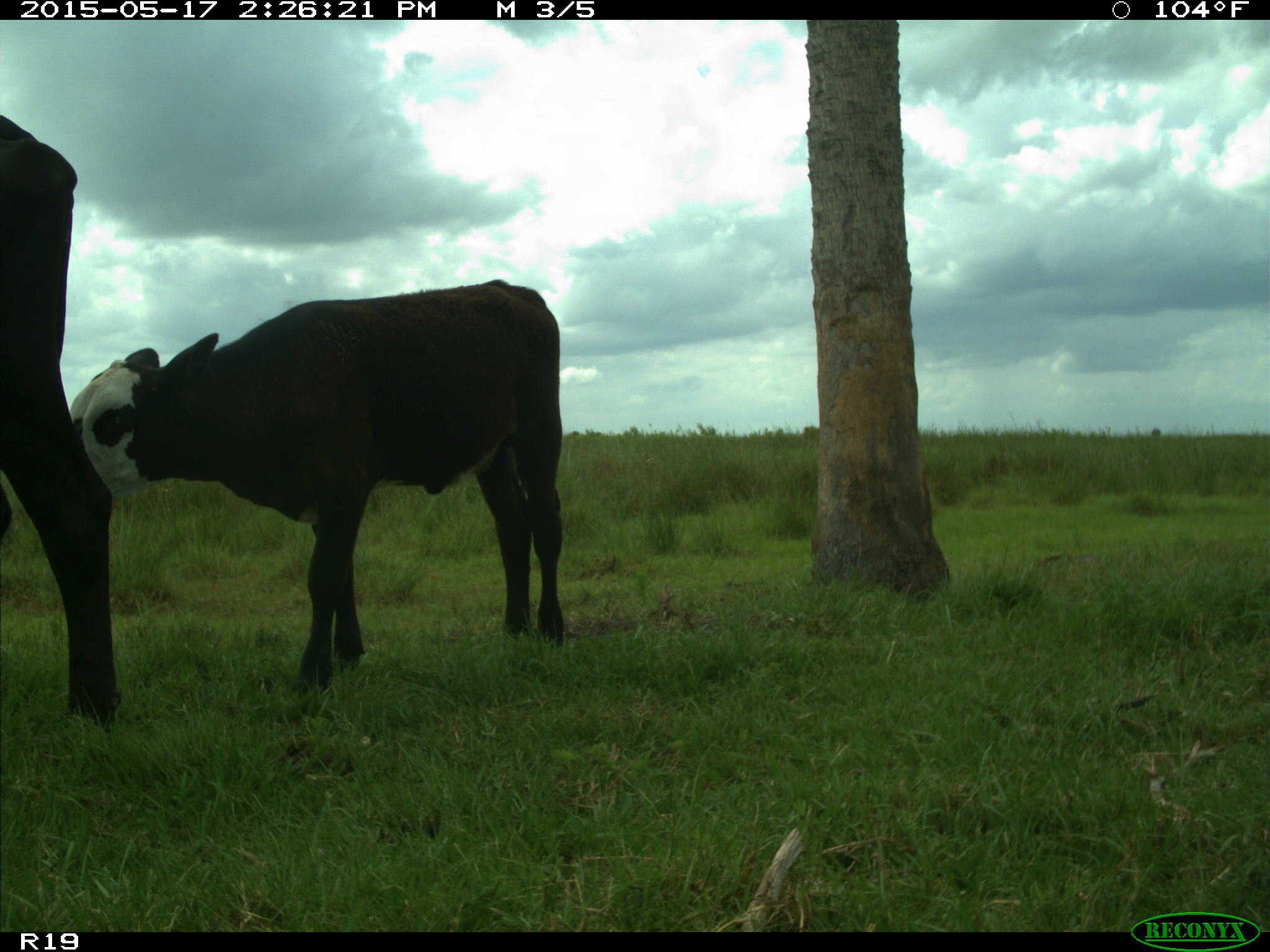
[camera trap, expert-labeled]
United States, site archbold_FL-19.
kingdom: Animalia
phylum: Chordata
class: Mammalia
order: Artiodactyla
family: Bovidae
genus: Bos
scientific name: Bos taurus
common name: domestic cow